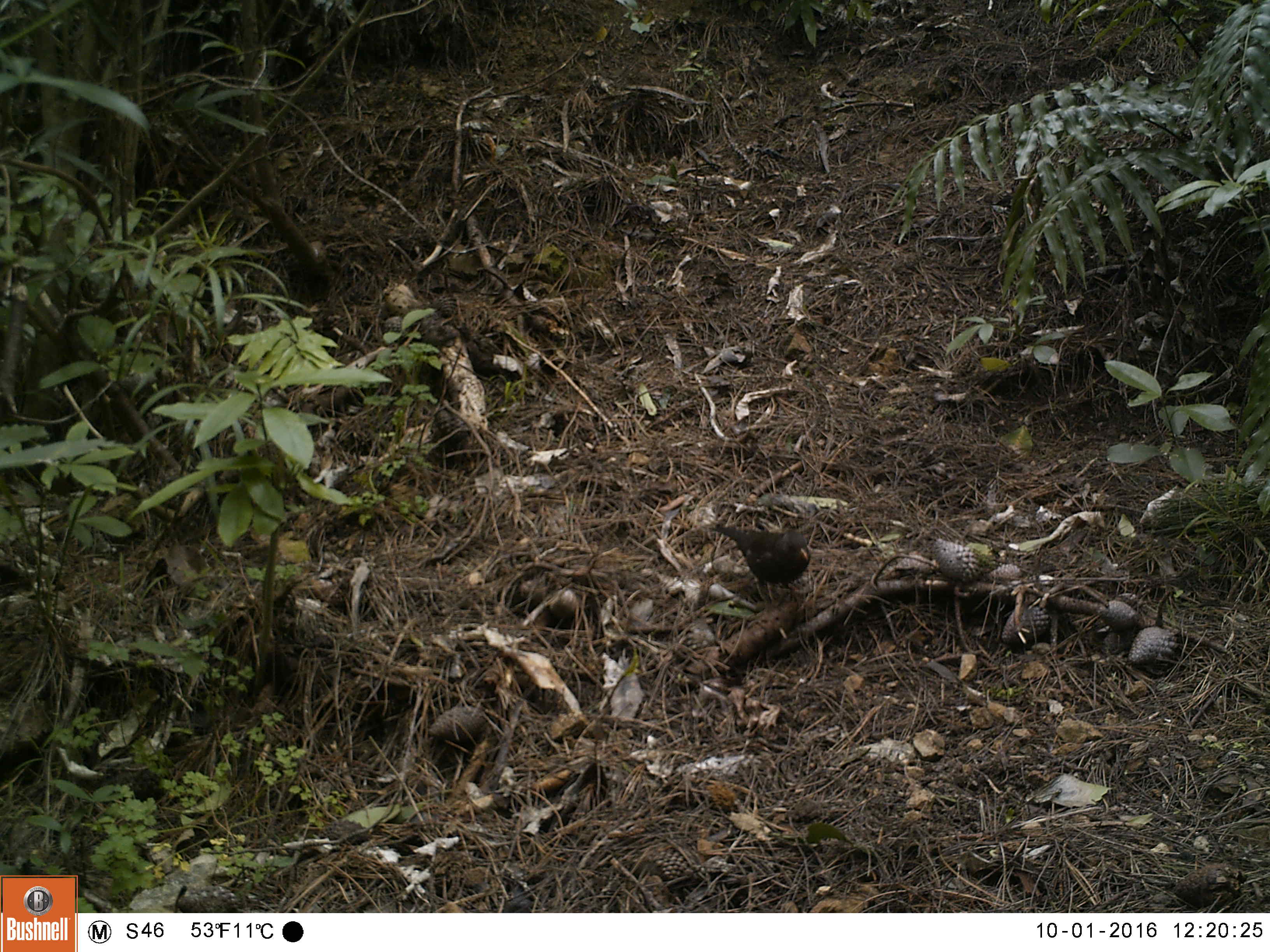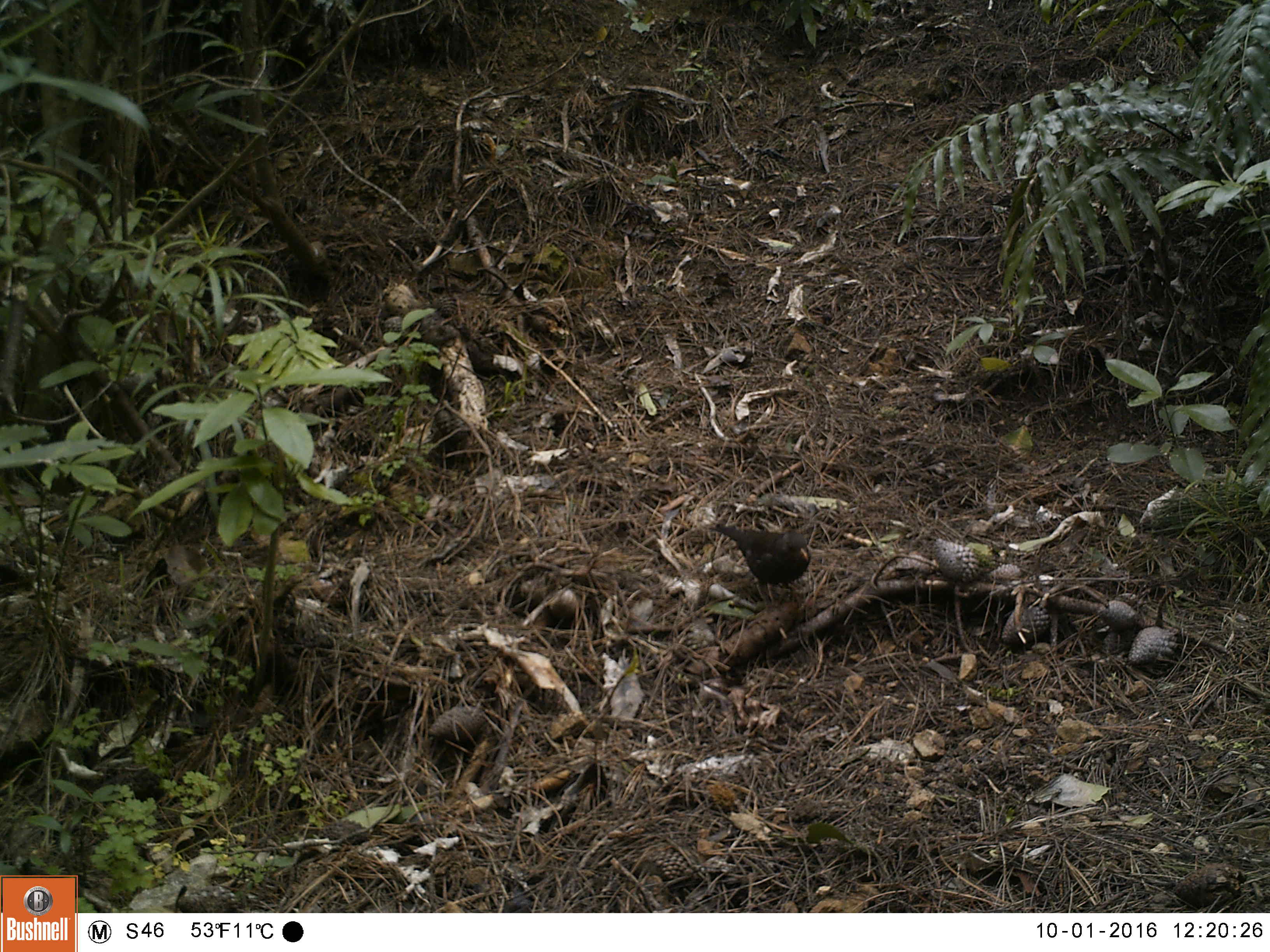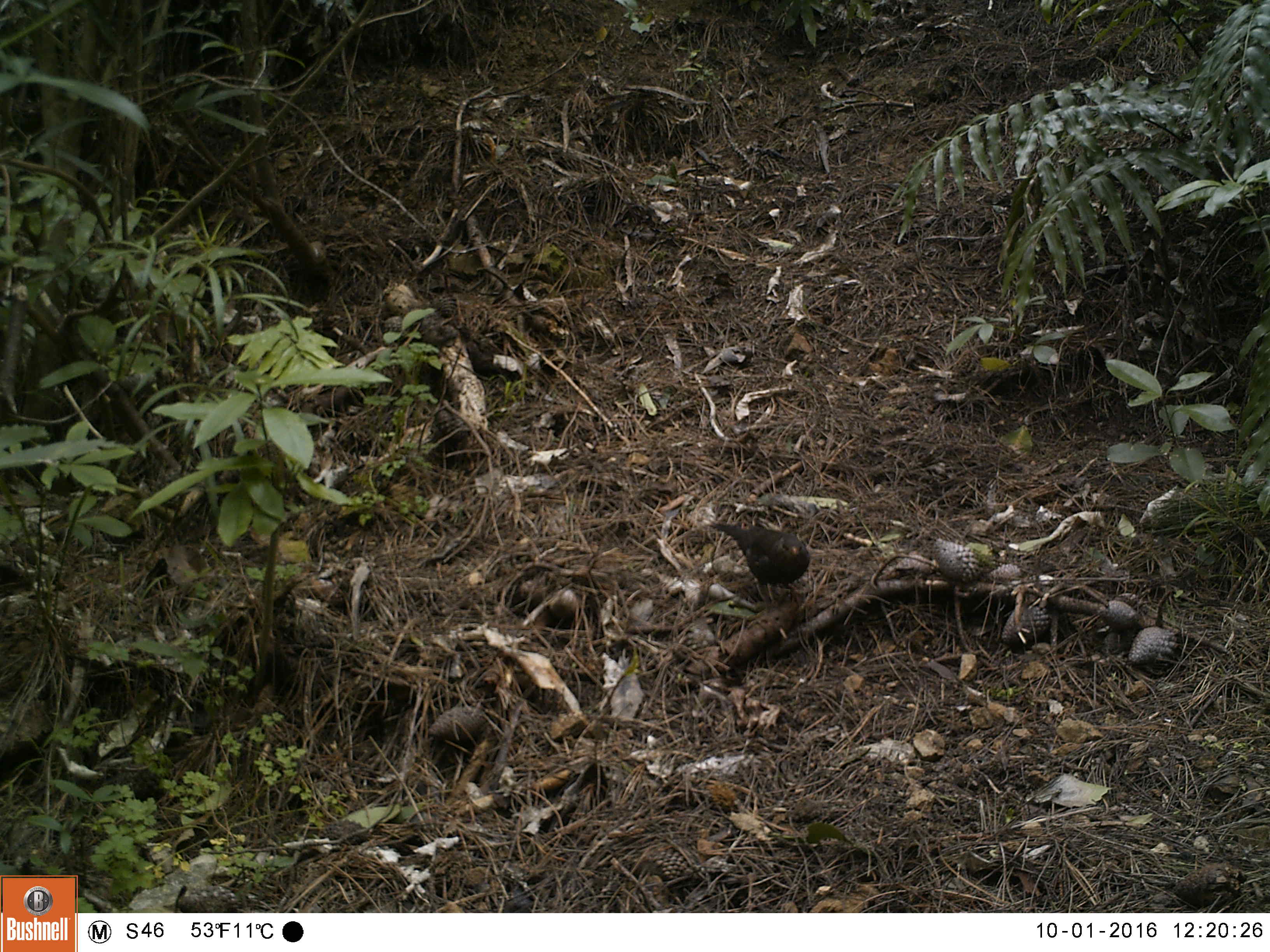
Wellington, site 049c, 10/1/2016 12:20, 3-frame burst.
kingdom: Animalia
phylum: Chordata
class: Aves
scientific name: Aves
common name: bird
Bird (Aves).